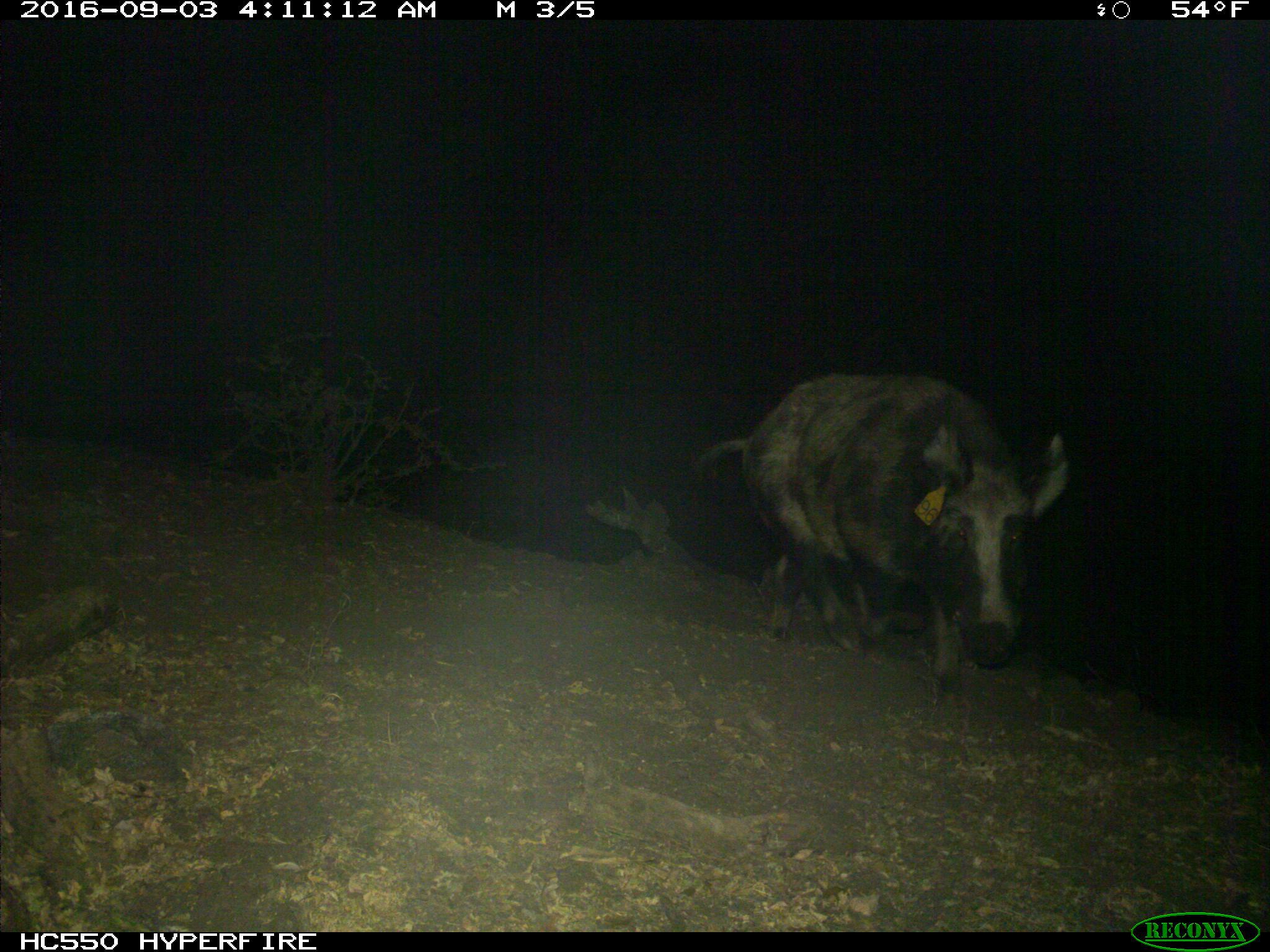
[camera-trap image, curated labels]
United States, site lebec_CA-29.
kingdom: Animalia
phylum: Chordata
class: Mammalia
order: Artiodactyla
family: Suidae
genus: Sus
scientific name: Sus scrofa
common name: wild boar